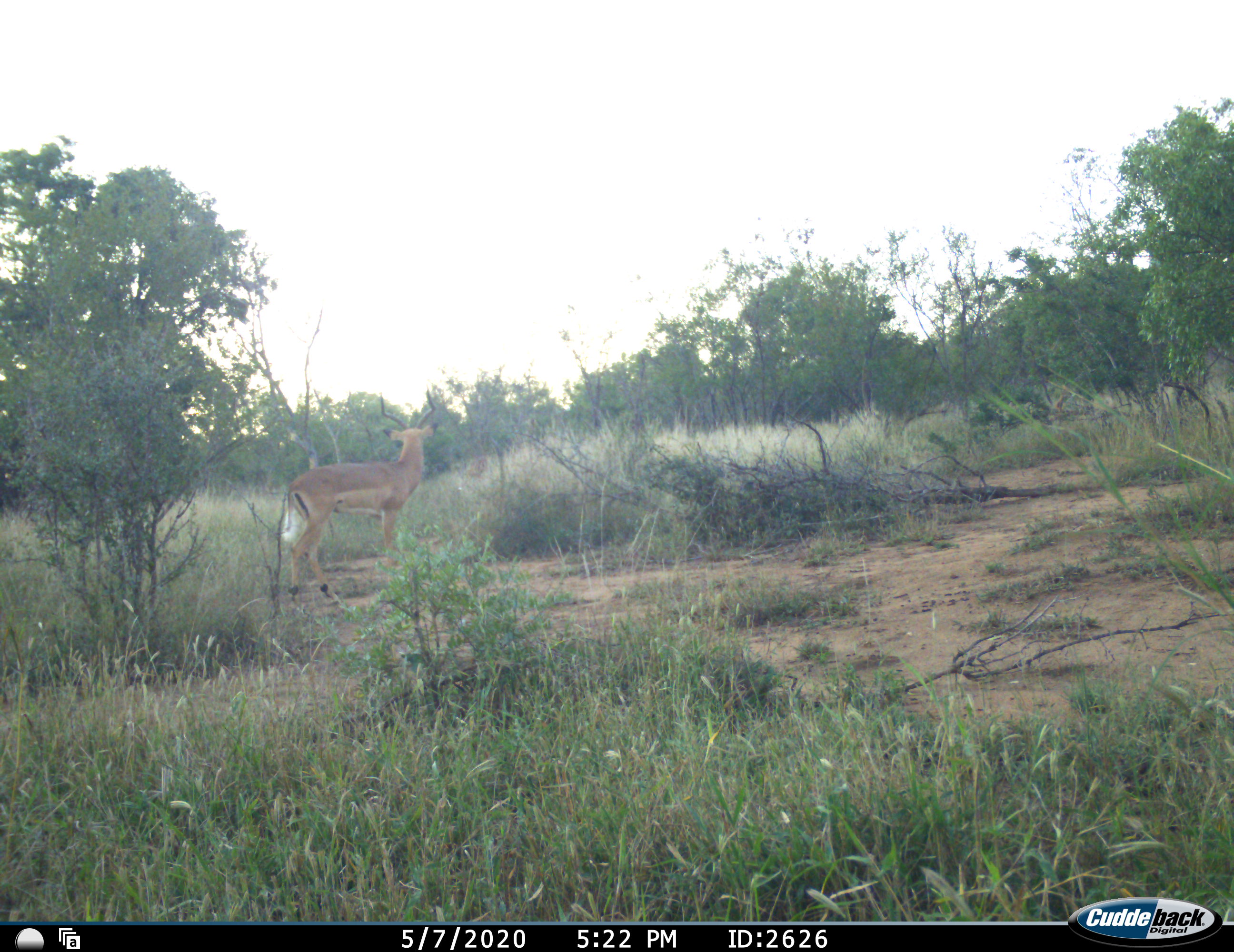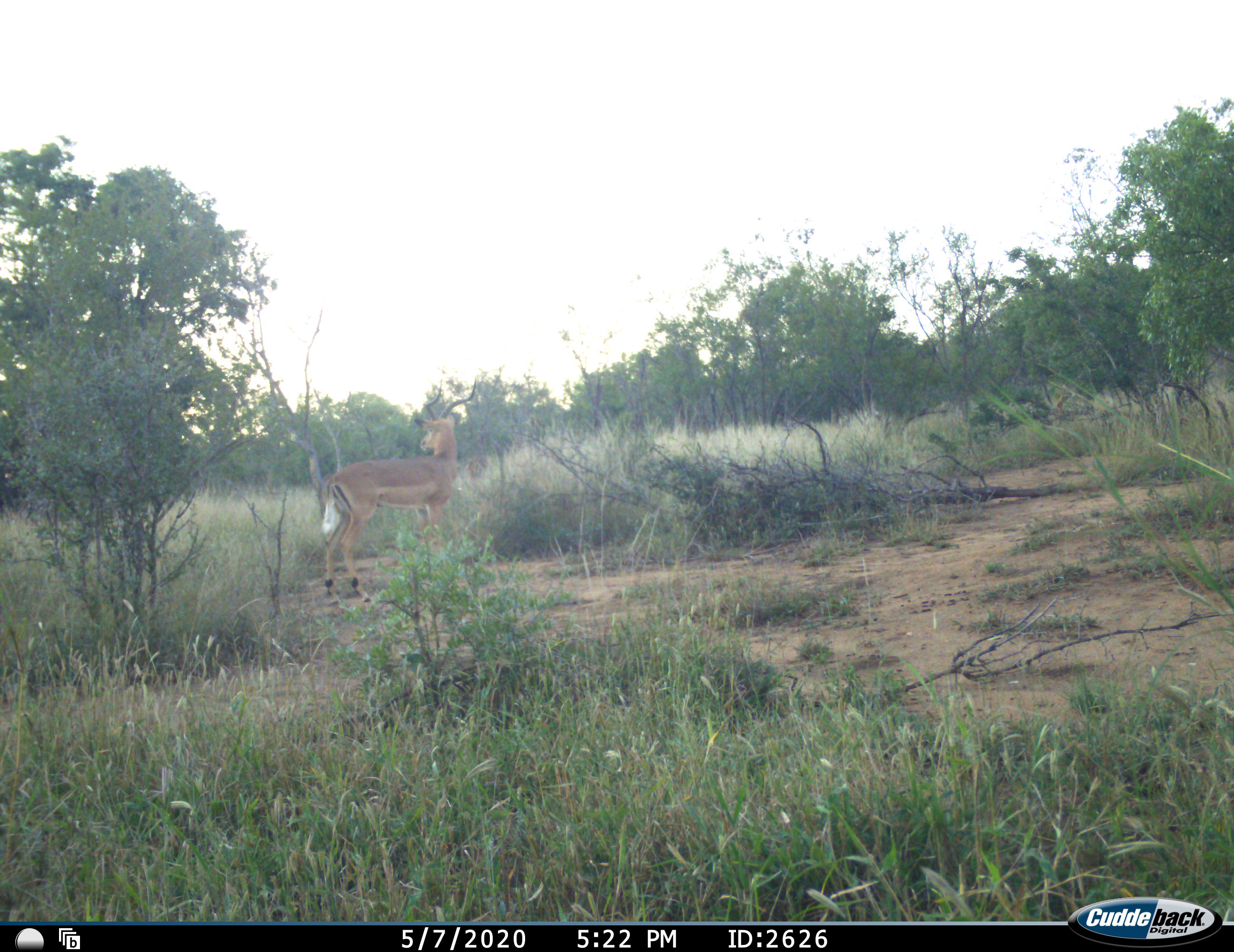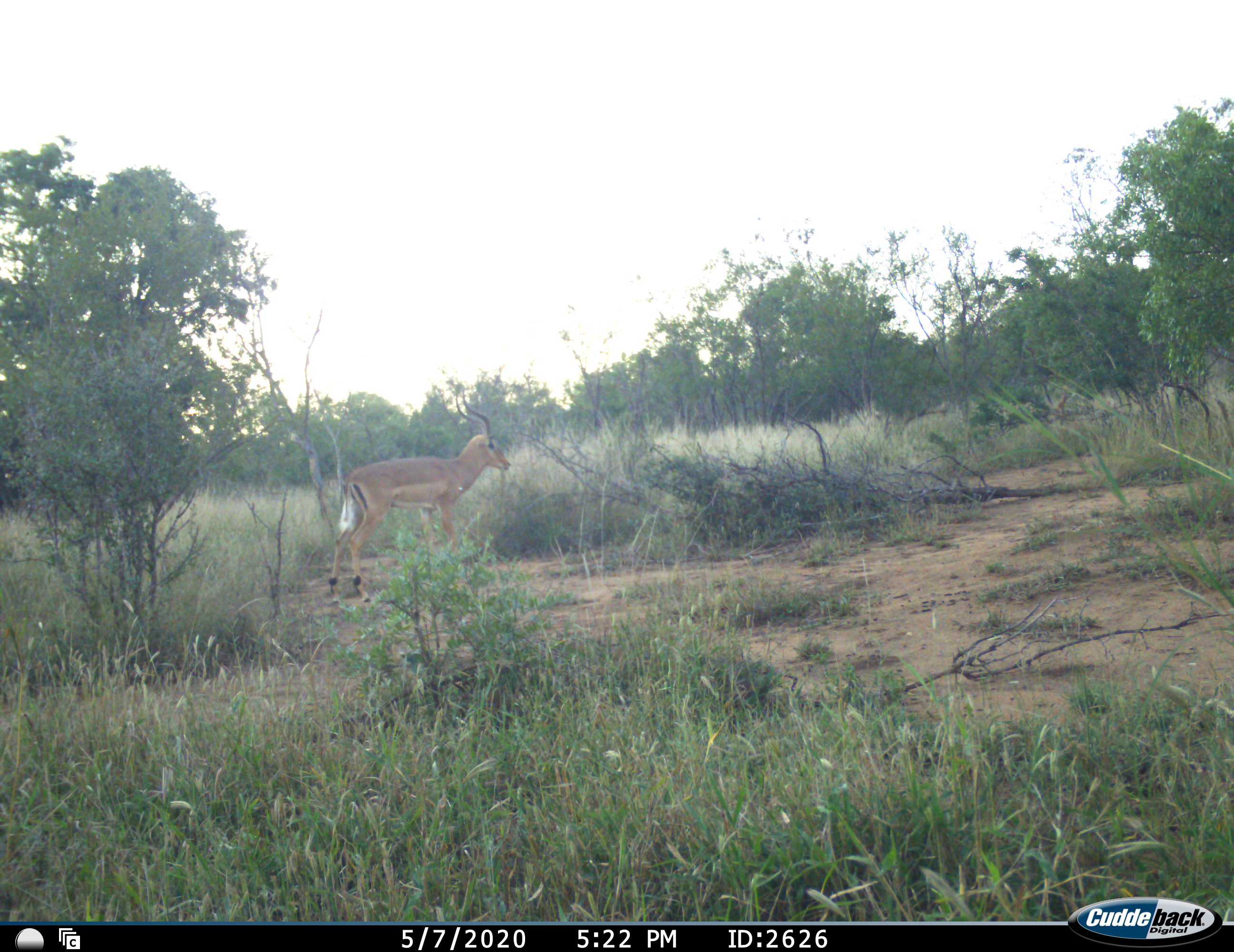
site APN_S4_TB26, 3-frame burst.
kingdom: Animalia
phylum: Chordata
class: Mammalia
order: Artiodactyla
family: Bovidae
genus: Aepyceros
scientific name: Aepyceros melampus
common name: impala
Impala (Aepyceros melampus), count 1. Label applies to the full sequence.